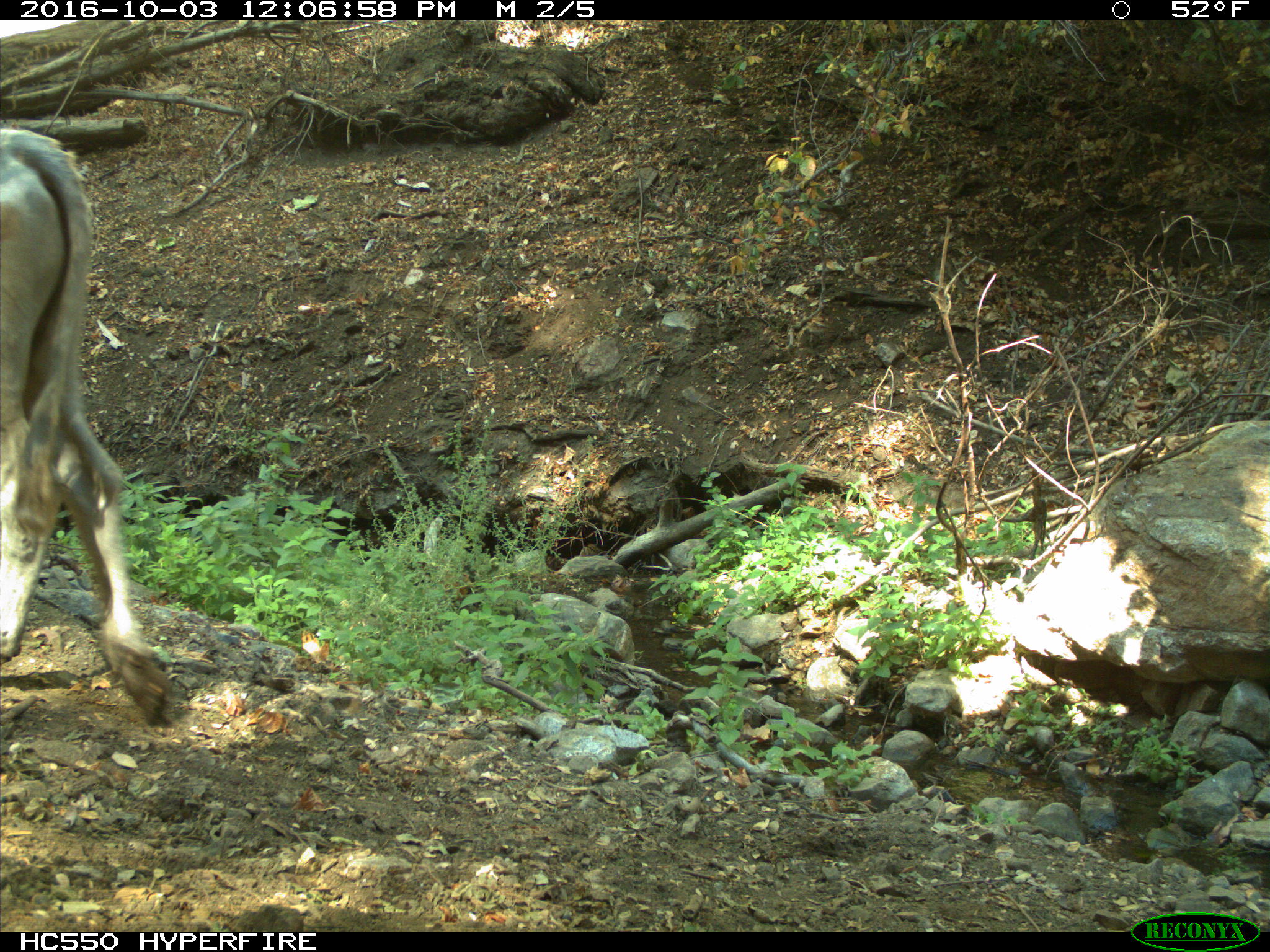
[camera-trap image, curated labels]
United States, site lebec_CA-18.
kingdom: Animalia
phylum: Chordata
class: Mammalia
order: Artiodactyla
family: Bovidae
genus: Bos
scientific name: Bos taurus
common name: domestic cow